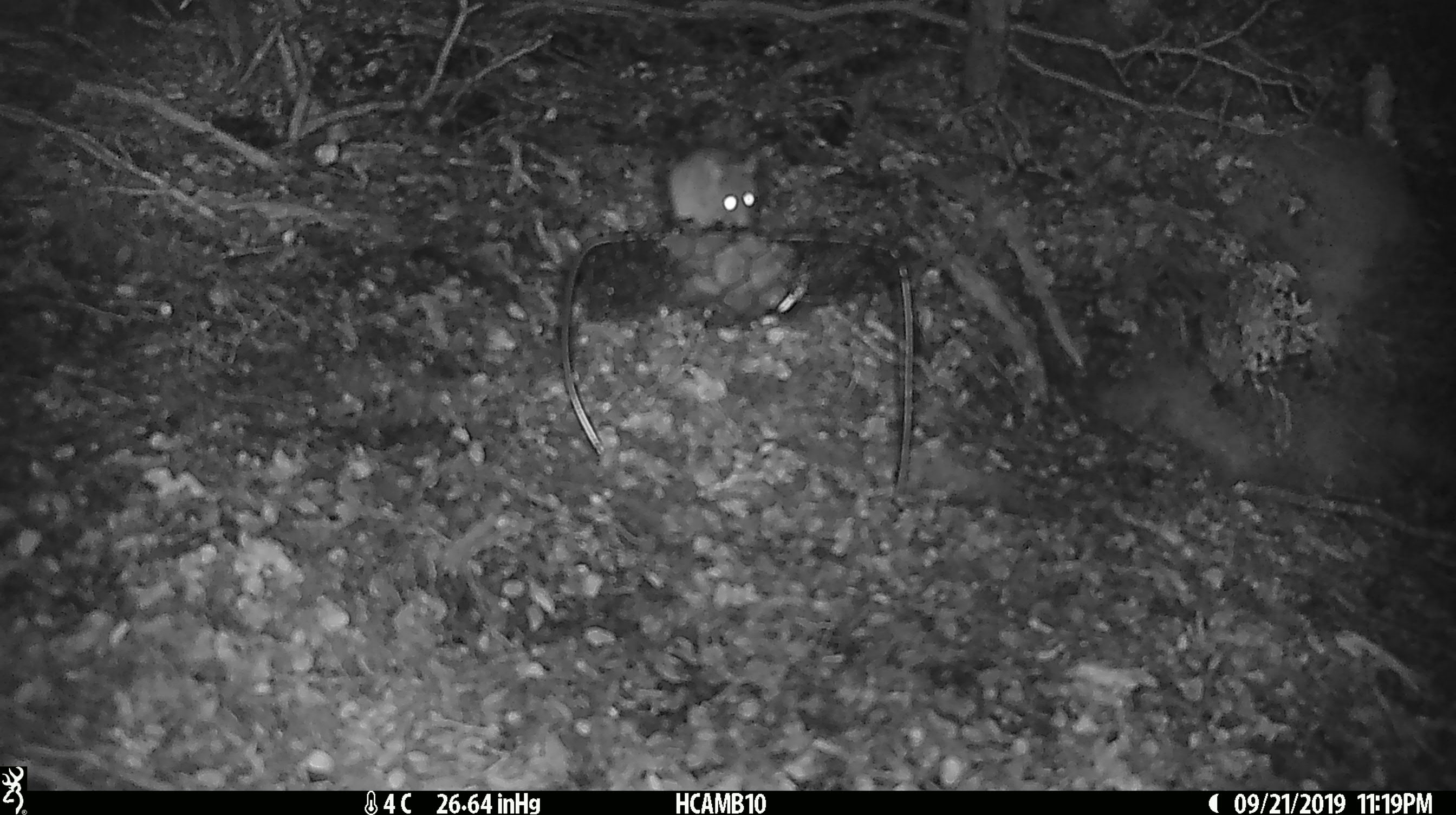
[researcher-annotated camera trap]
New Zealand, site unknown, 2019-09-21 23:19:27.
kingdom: Animalia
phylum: Chordata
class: Mammalia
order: Rodentia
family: Muridae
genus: Mus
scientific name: Mus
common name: mouse